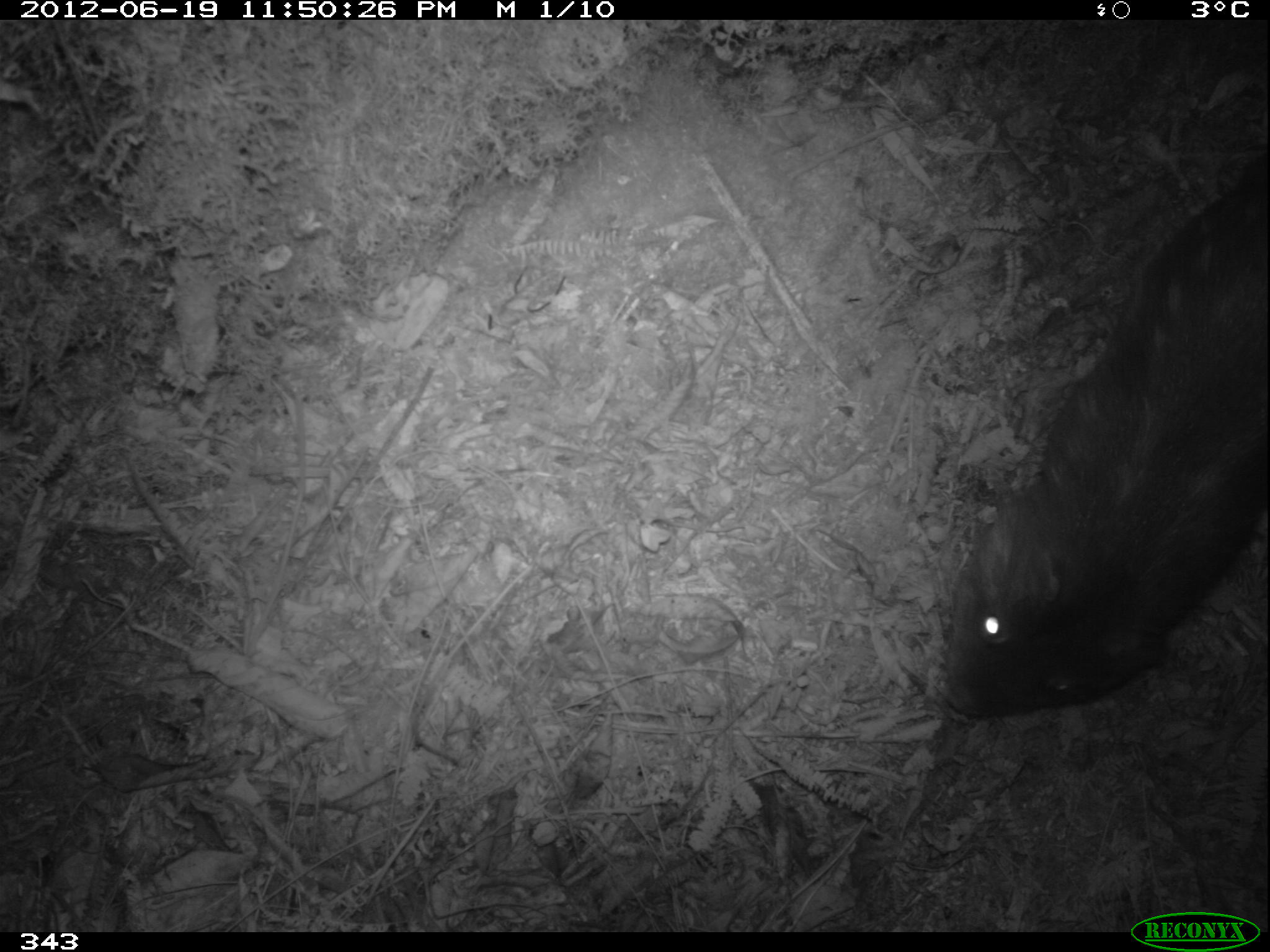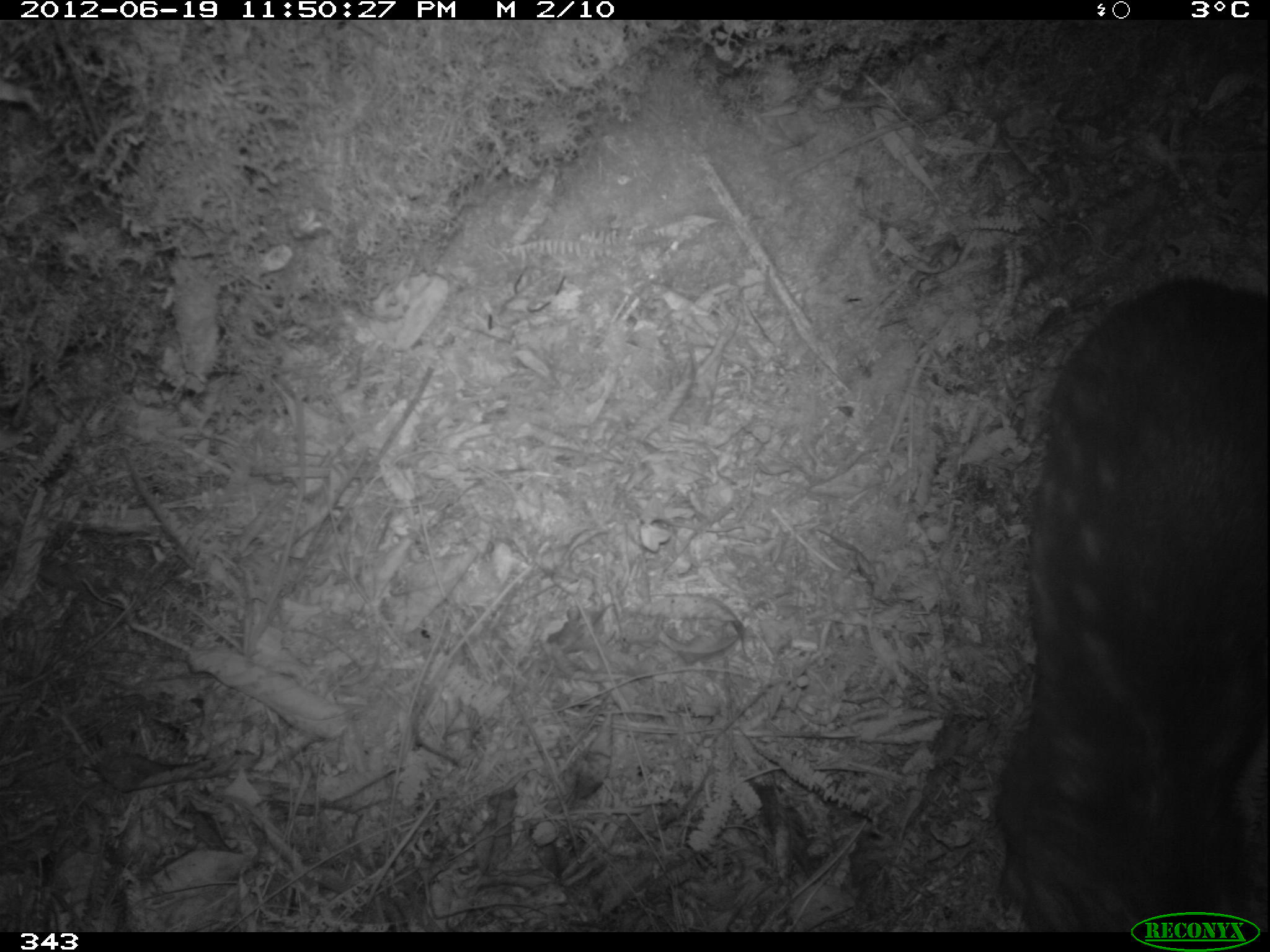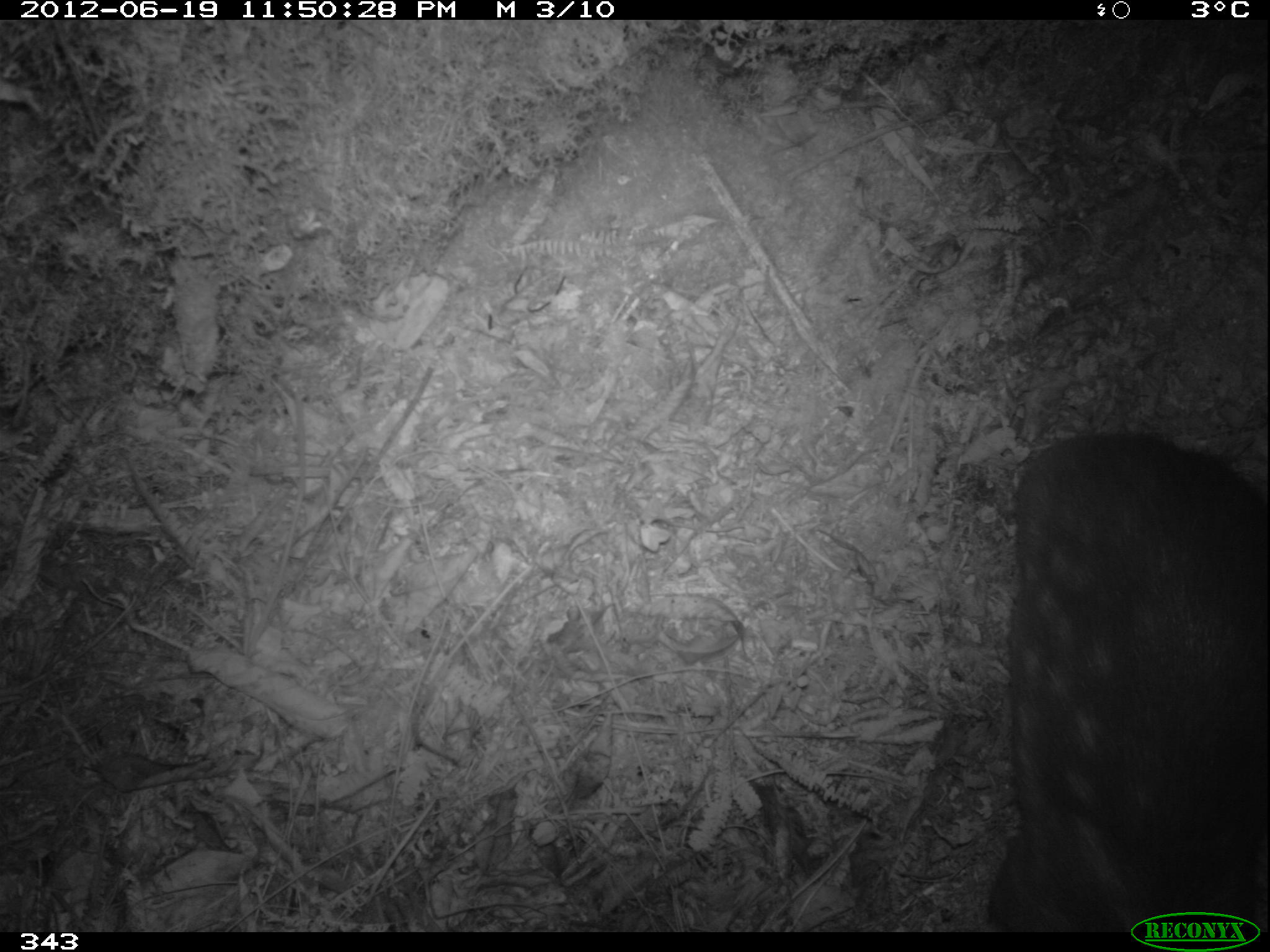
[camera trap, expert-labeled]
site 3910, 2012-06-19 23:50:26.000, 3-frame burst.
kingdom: Animalia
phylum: Chordata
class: Mammalia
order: Rodentia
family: Cuniculidae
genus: Cuniculus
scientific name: Cuniculus taczanowskii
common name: mountain paca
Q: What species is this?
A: Cuniculus taczanowskii (mountain paca).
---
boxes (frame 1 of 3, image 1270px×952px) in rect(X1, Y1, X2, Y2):
cuniculus taczanowskii: rect(941, 153, 1268, 721)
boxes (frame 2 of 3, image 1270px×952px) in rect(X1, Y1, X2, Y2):
cuniculus taczanowskii: rect(988, 276, 1267, 932)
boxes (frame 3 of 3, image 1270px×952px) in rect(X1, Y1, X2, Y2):
cuniculus taczanowskii: rect(985, 429, 1267, 932)